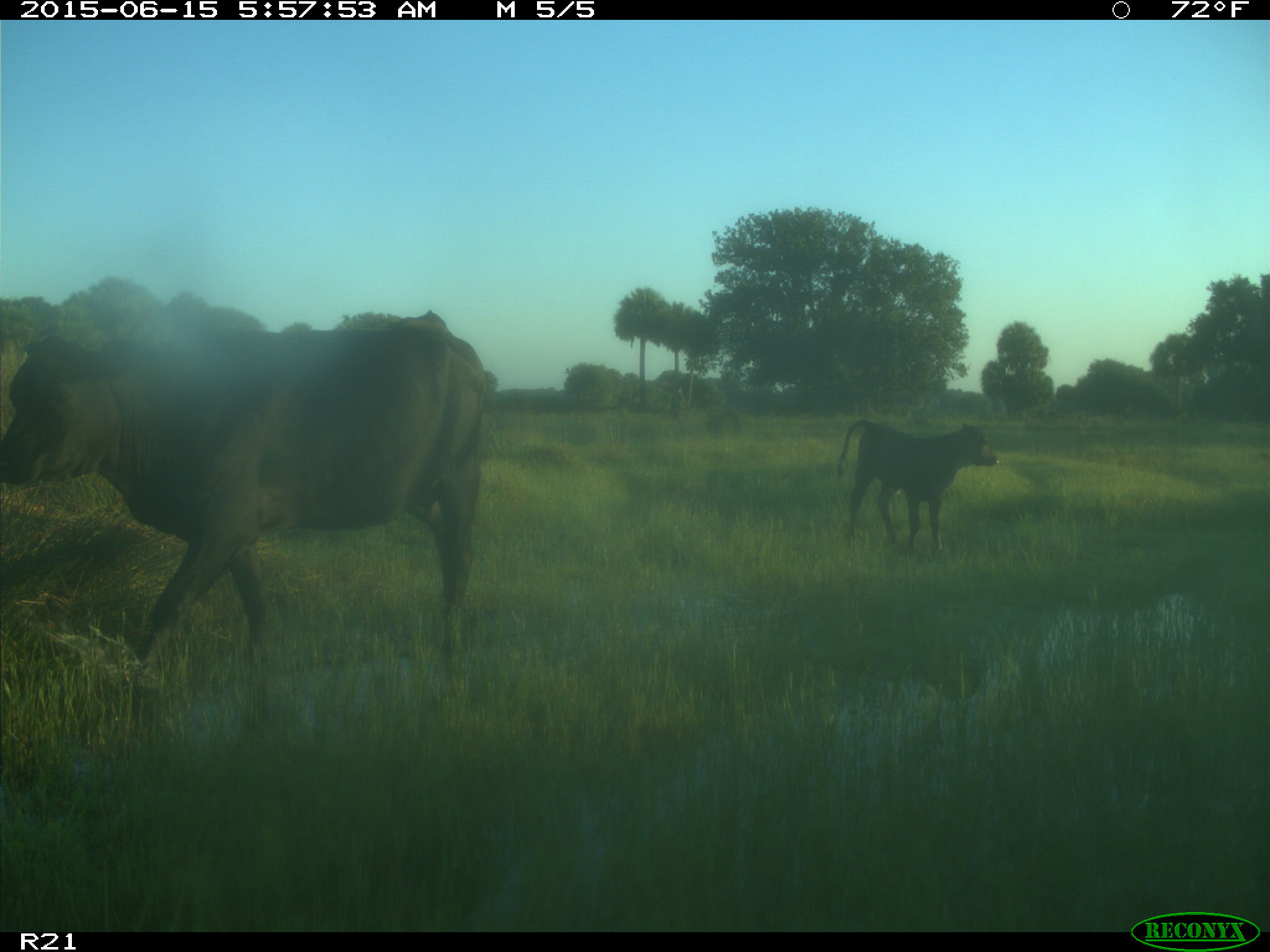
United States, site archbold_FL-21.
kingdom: Animalia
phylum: Chordata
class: Mammalia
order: Artiodactyla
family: Bovidae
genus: Bos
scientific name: Bos taurus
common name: domestic cow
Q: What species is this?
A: Bos taurus (domestic cow).